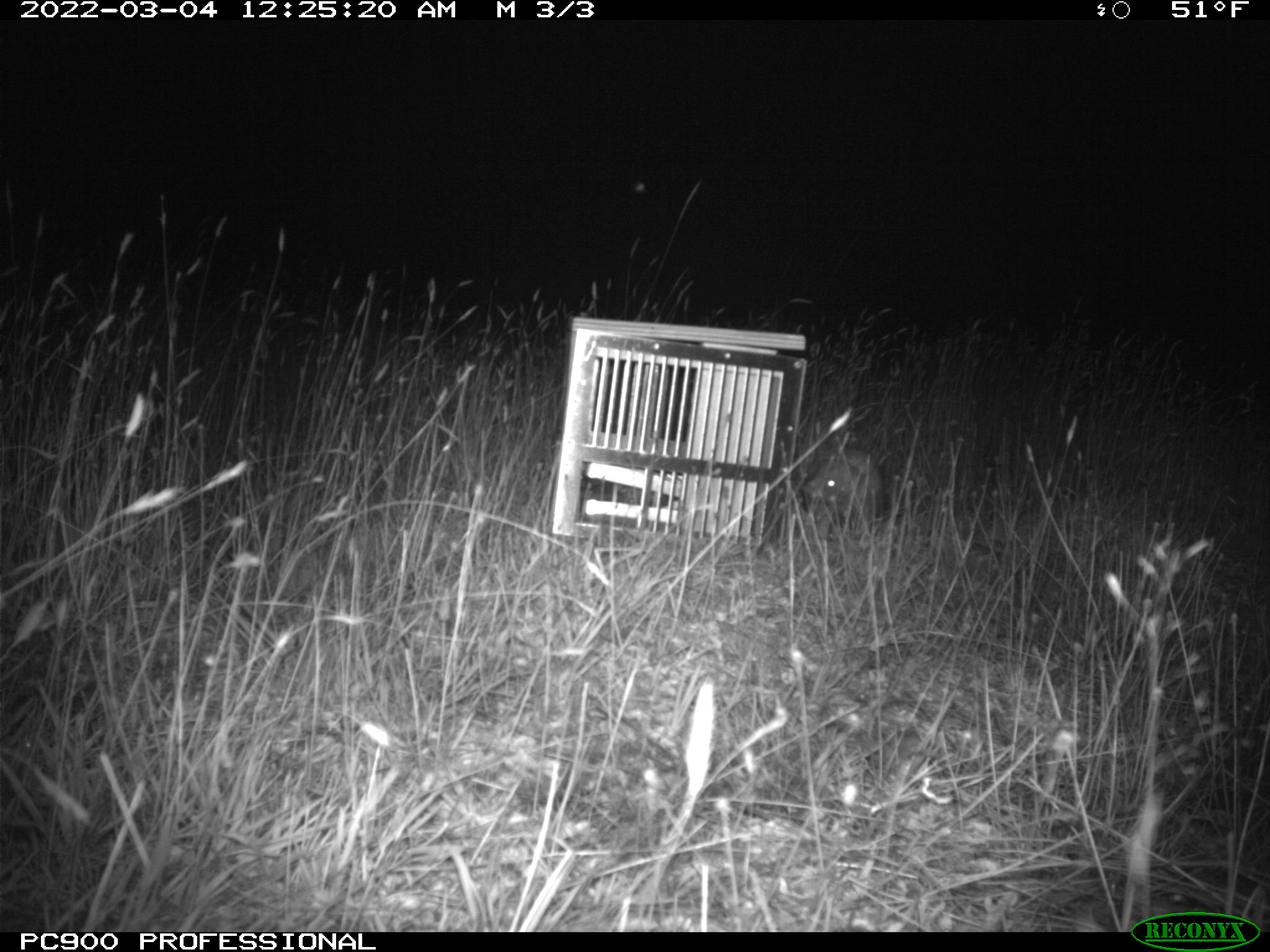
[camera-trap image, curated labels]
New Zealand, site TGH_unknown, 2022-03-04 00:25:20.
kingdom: Animalia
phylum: Chordata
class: Mammalia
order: Eulipotyphla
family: Erinaceidae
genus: Erinaceus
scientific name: Erinaceus europaeus europaeus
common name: european hedgehog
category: hedgehog